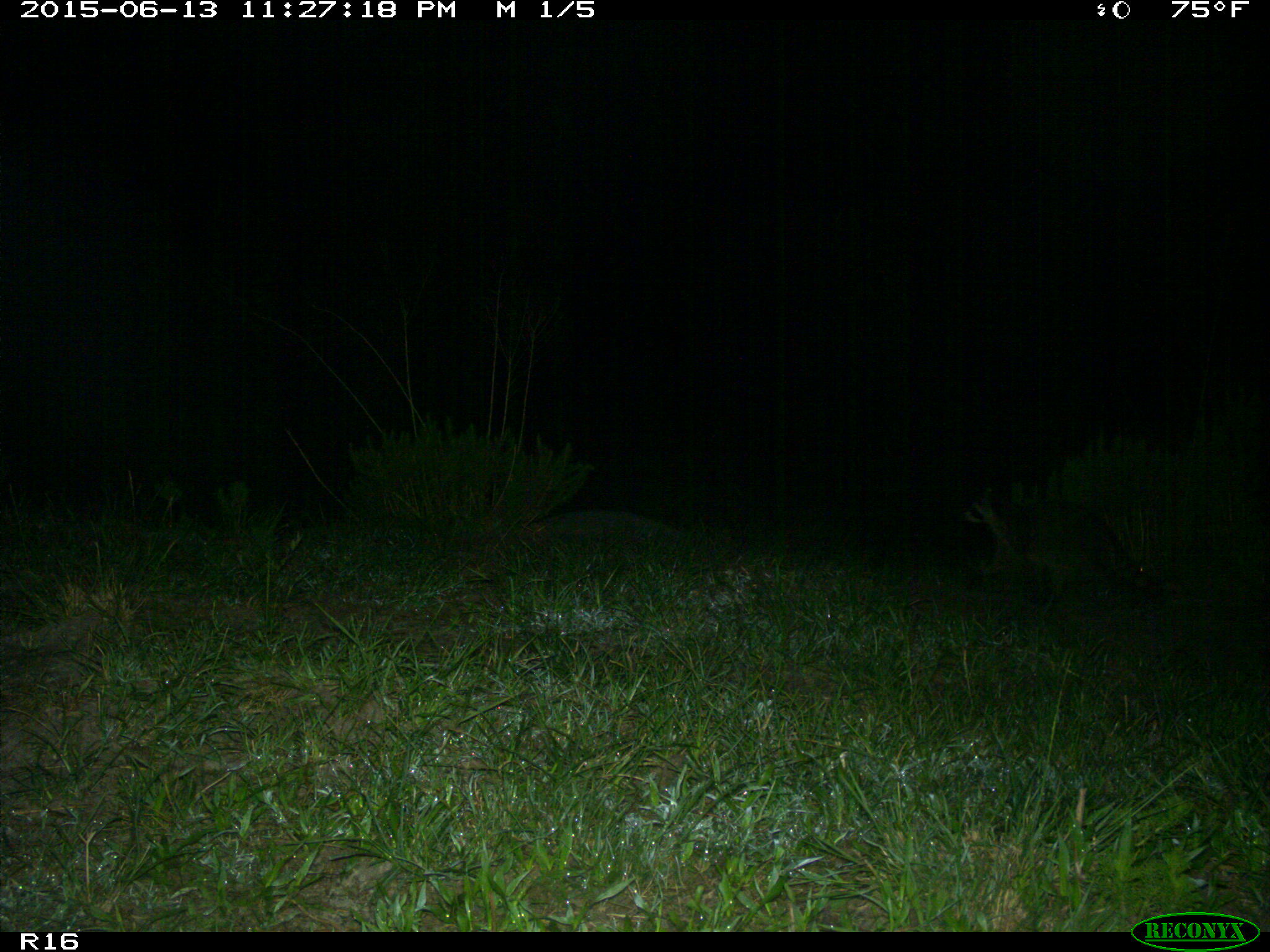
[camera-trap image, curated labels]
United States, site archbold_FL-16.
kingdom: Animalia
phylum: Chordata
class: Mammalia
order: Carnivora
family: Procyonidae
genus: Procyon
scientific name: Procyon lotor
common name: common raccoon